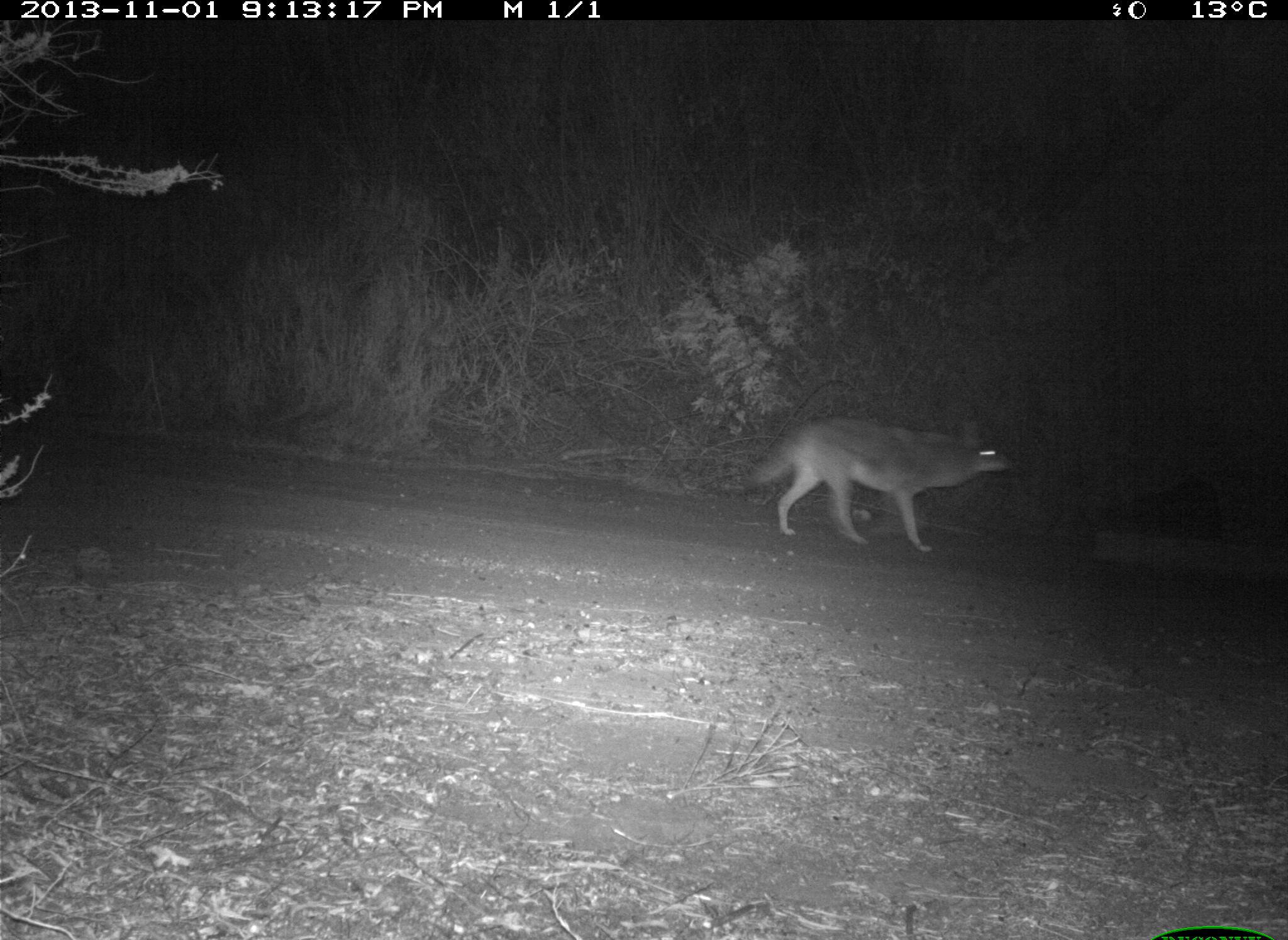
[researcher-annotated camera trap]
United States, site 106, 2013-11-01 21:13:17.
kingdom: Animalia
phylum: Chordata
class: Mammalia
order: Carnivora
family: Canidae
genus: Canis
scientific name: Canis latrans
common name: coyote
Coyote (Canis latrans).